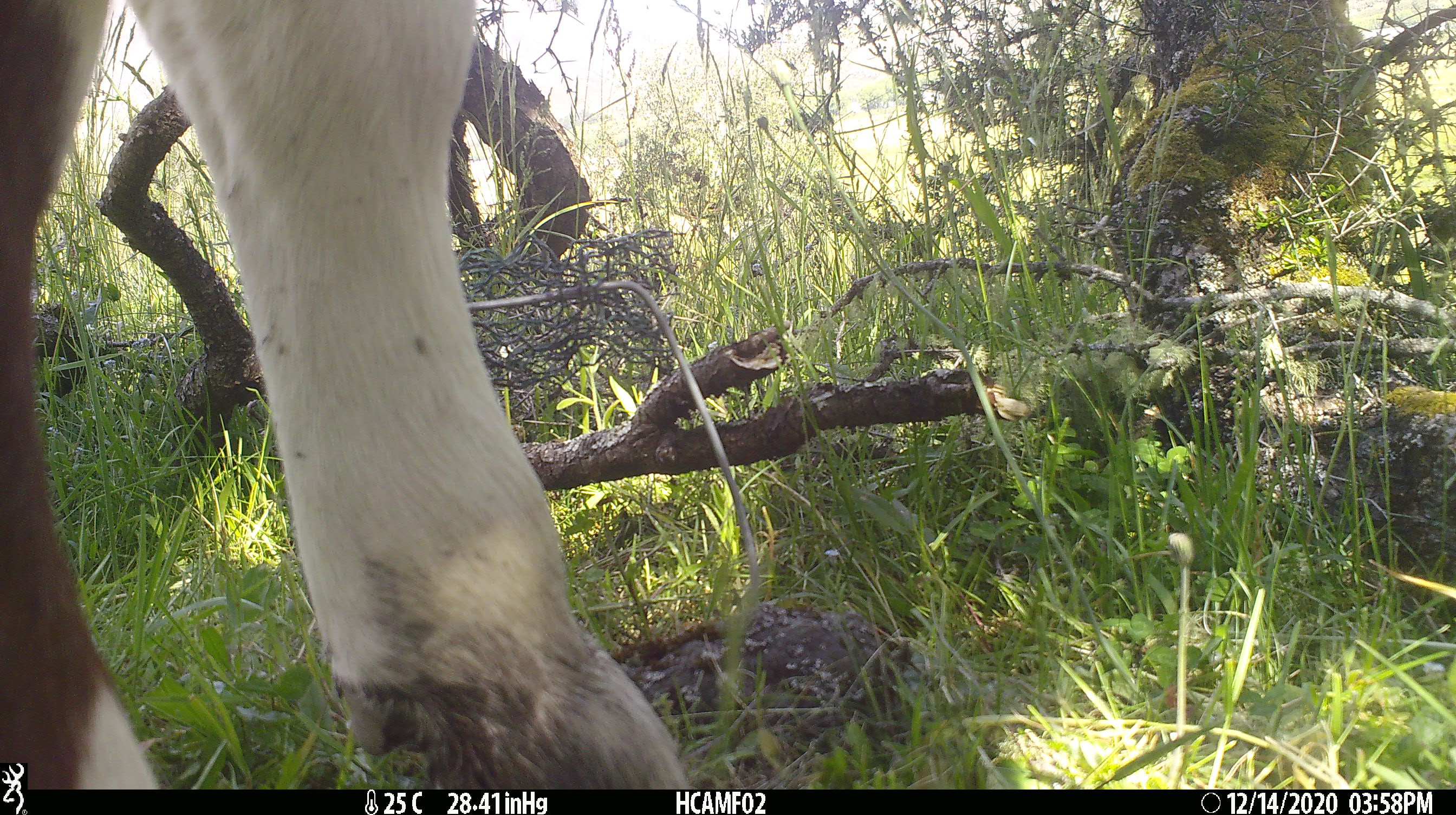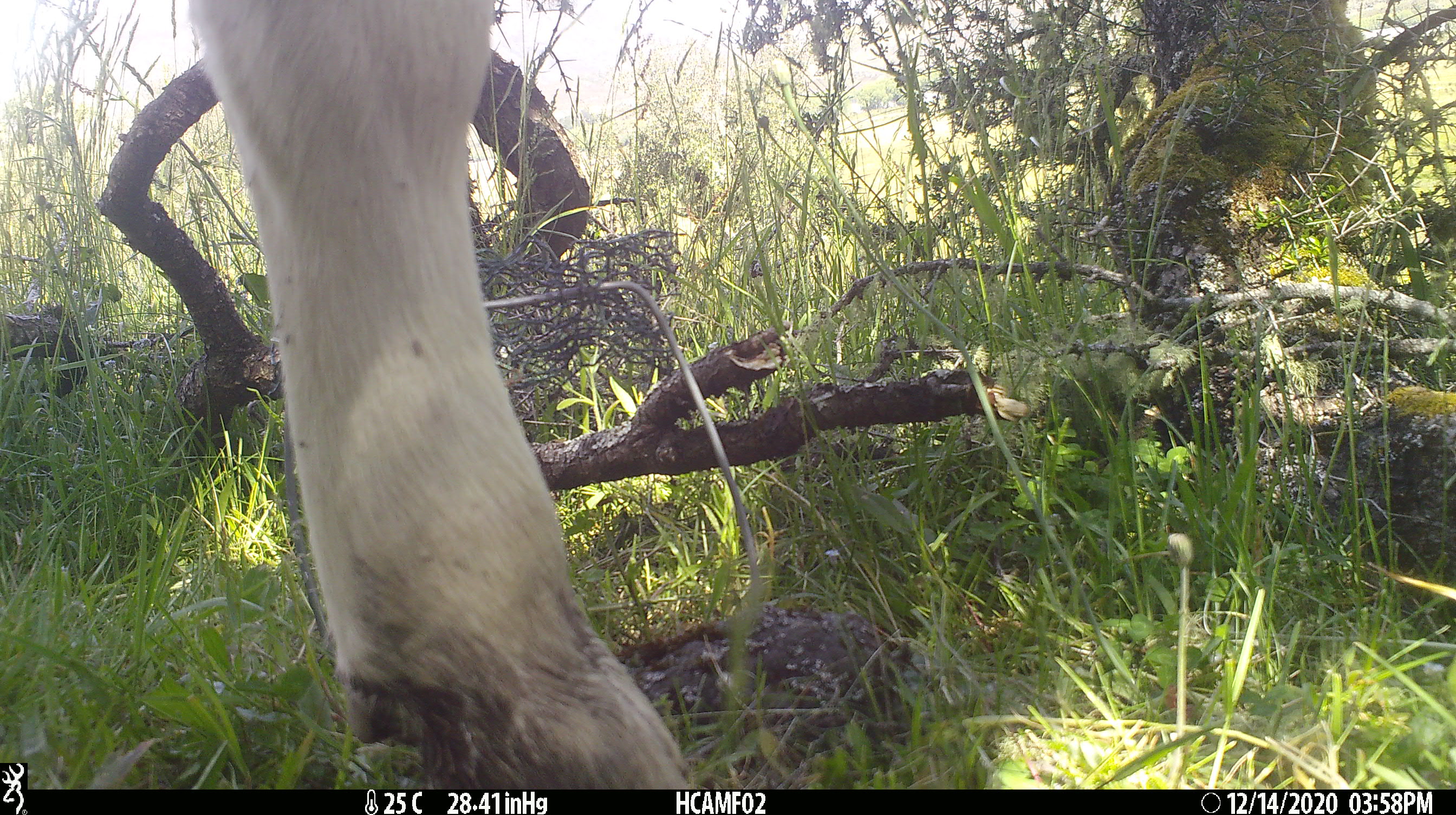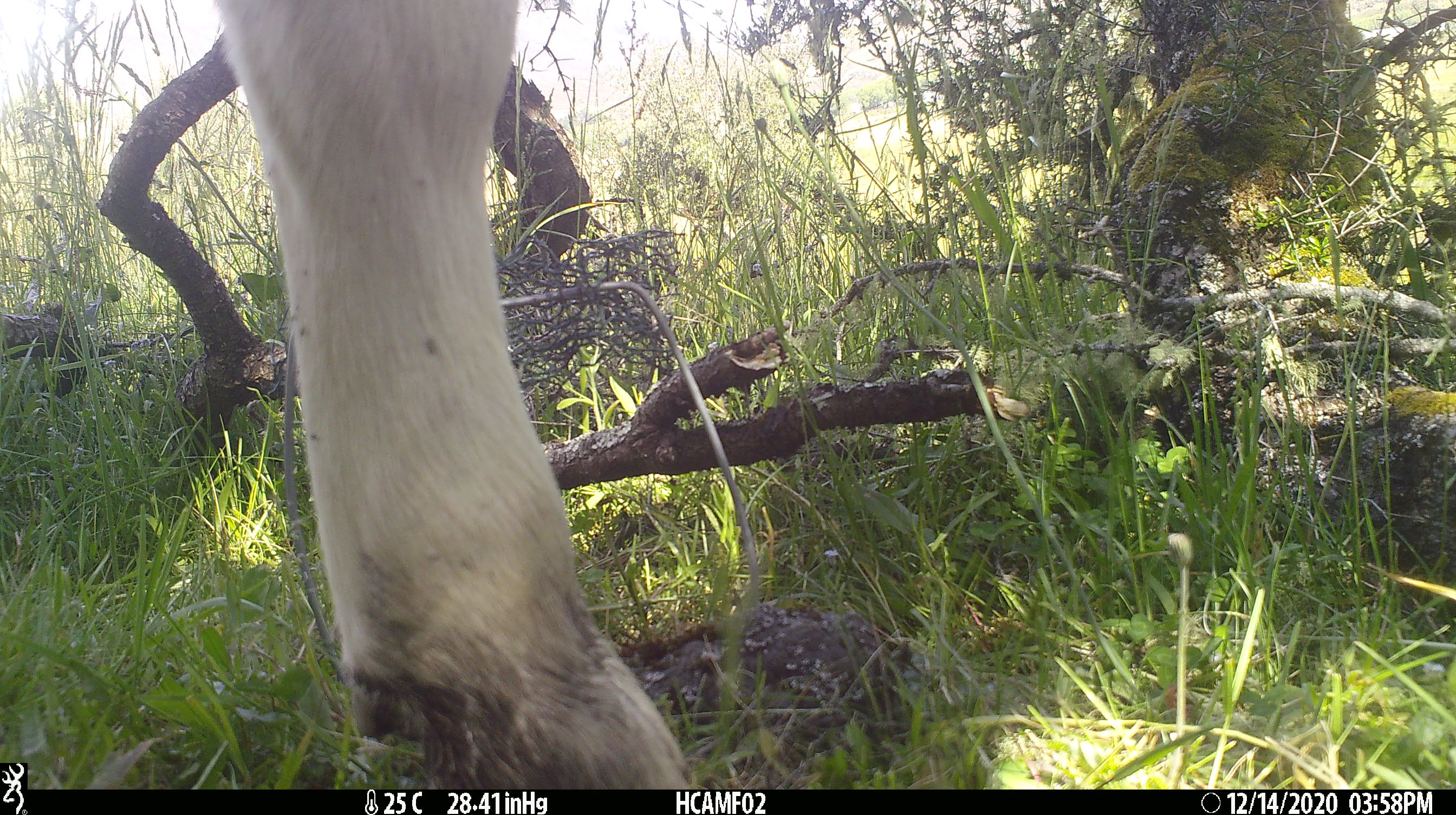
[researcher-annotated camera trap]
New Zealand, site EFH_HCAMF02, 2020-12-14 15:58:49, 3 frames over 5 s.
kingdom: Animalia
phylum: Chordata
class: Mammalia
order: Artiodactyla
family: Bovidae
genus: Bos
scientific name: Bos taurus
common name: domestic cow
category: cow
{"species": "cow (domestic cow) (Bos taurus)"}